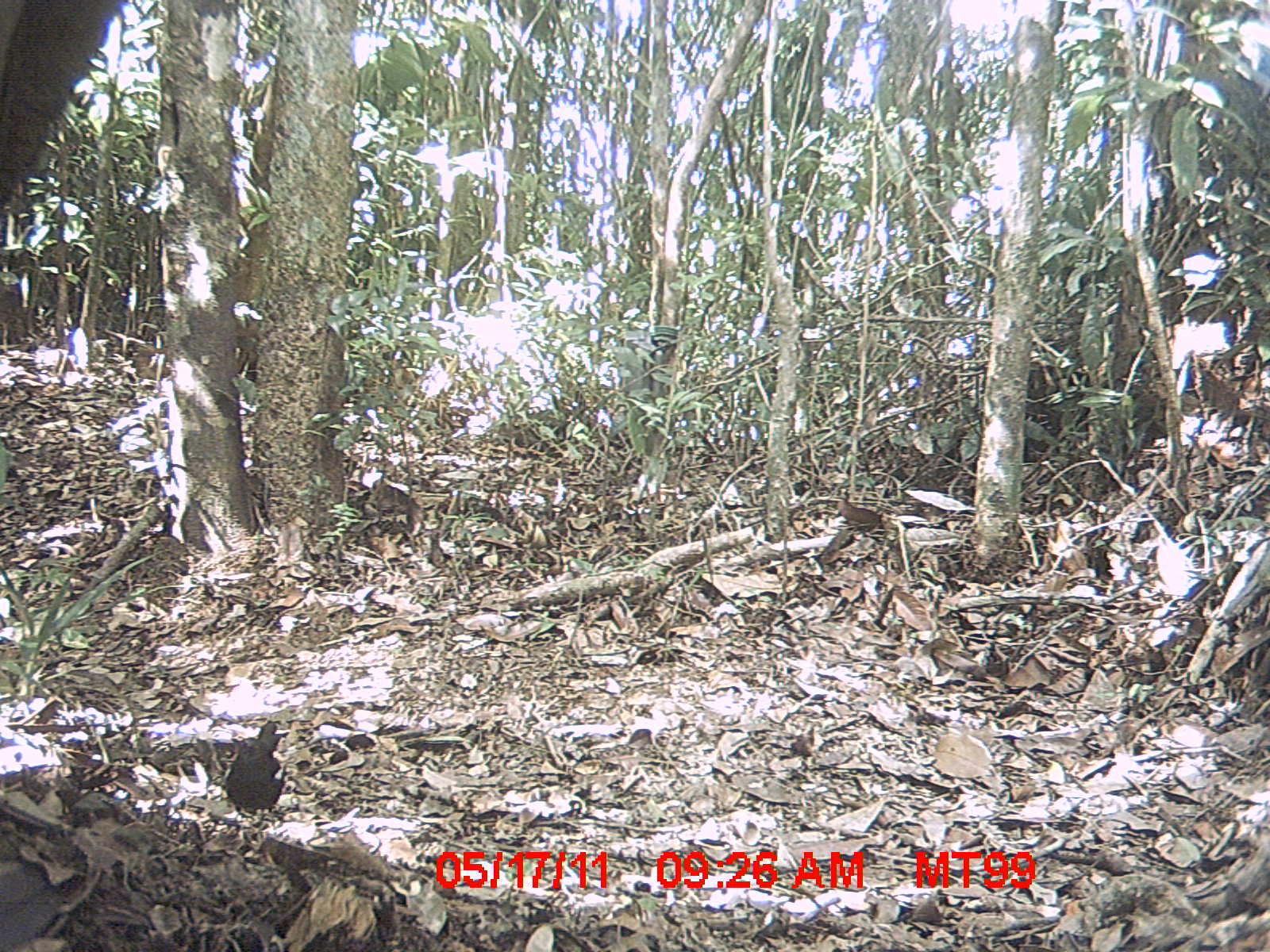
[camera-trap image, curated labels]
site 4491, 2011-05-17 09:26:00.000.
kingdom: Animalia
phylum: Chordata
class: Aves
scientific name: Aves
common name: bird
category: unknown bird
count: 1